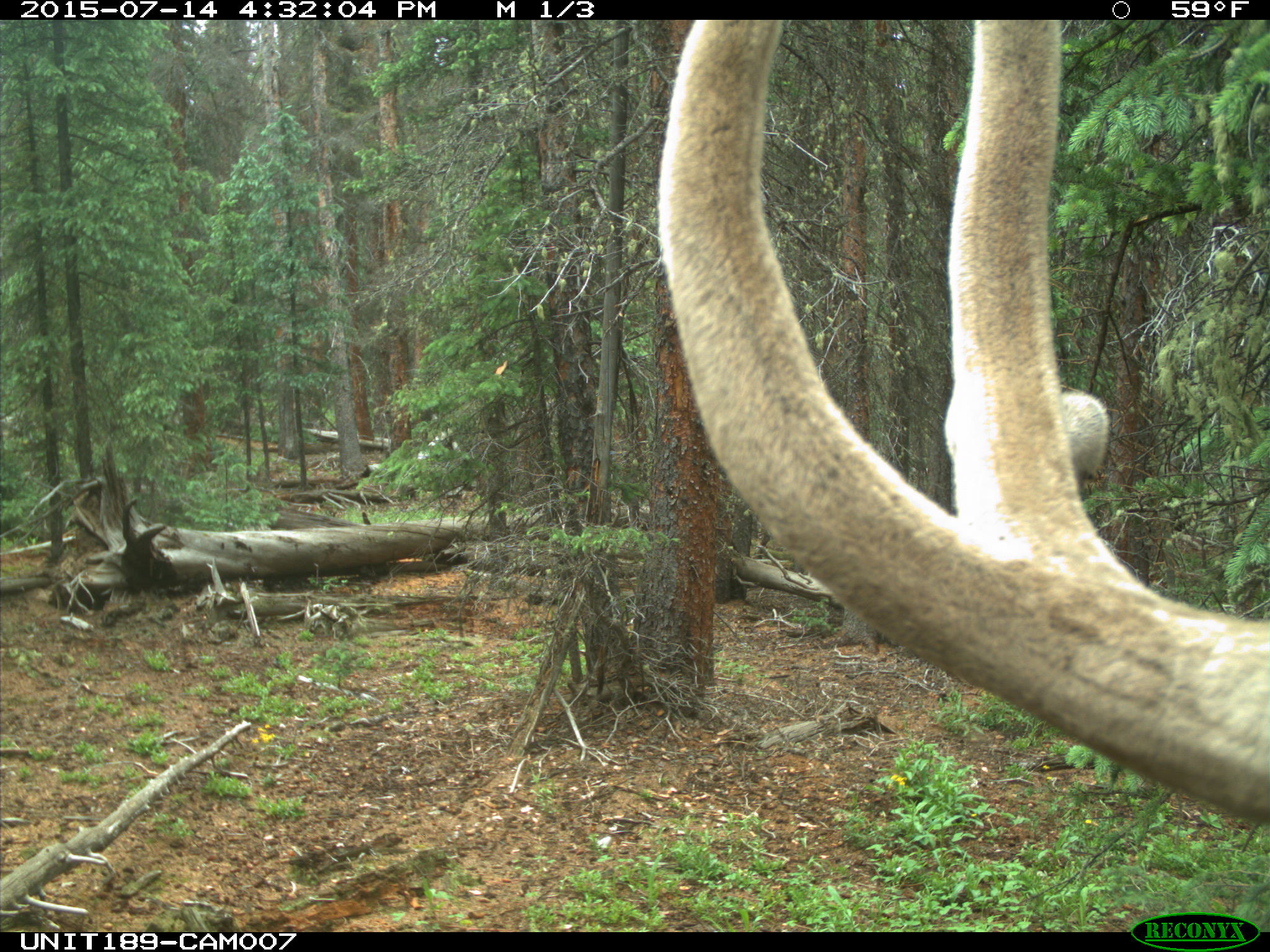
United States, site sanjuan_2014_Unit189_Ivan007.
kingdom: Animalia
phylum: Chordata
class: Mammalia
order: Artiodactyla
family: Cervidae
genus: Cervus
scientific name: Cervus elaphus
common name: red deer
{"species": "Cervus elaphus (red deer)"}